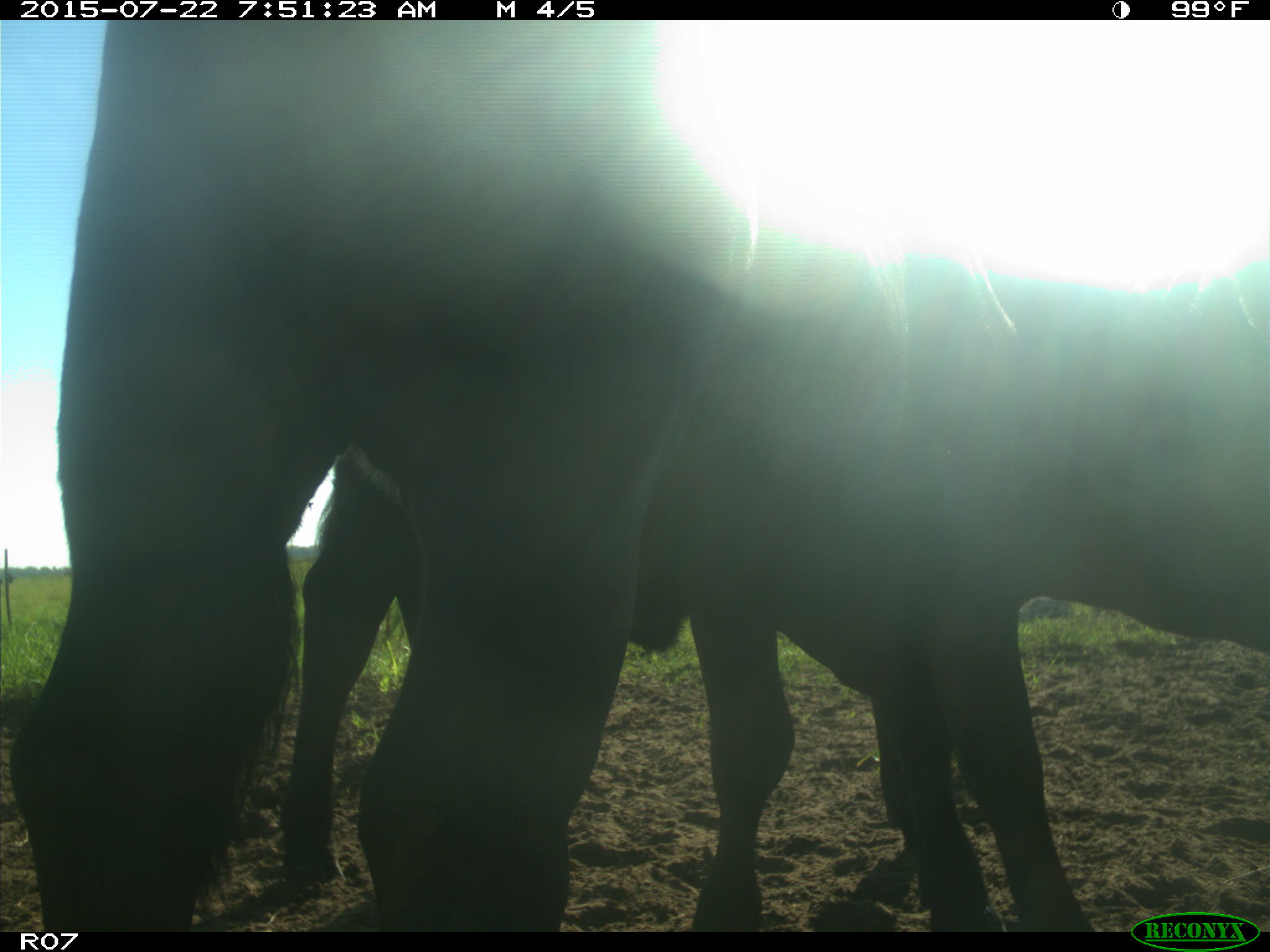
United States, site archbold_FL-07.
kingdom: Animalia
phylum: Chordata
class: Mammalia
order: Artiodactyla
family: Suidae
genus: Sus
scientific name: Sus scrofa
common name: wild boar